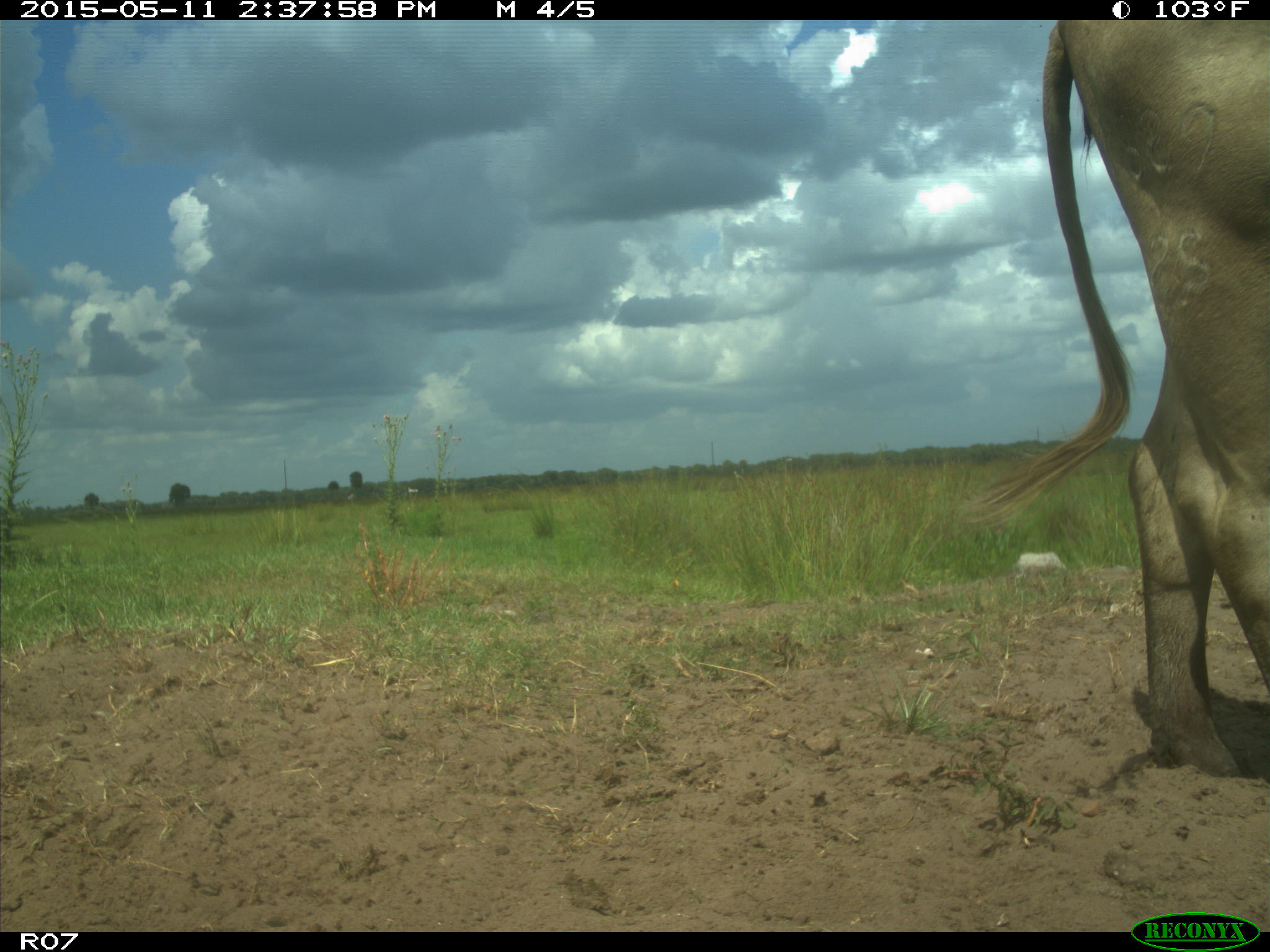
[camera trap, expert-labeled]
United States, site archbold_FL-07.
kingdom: Animalia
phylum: Chordata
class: Mammalia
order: Artiodactyla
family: Bovidae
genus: Bos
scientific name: Bos taurus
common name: domestic cow